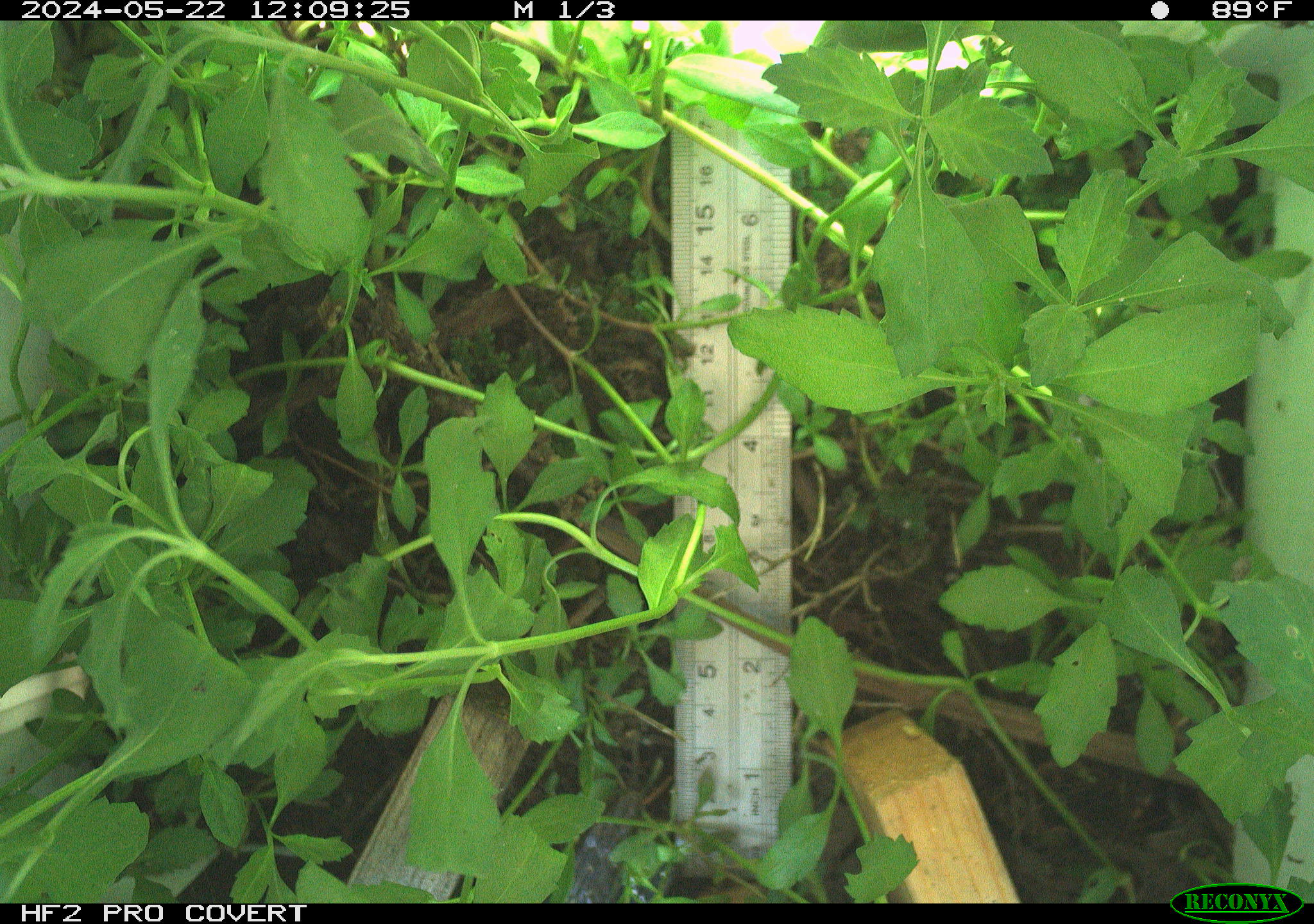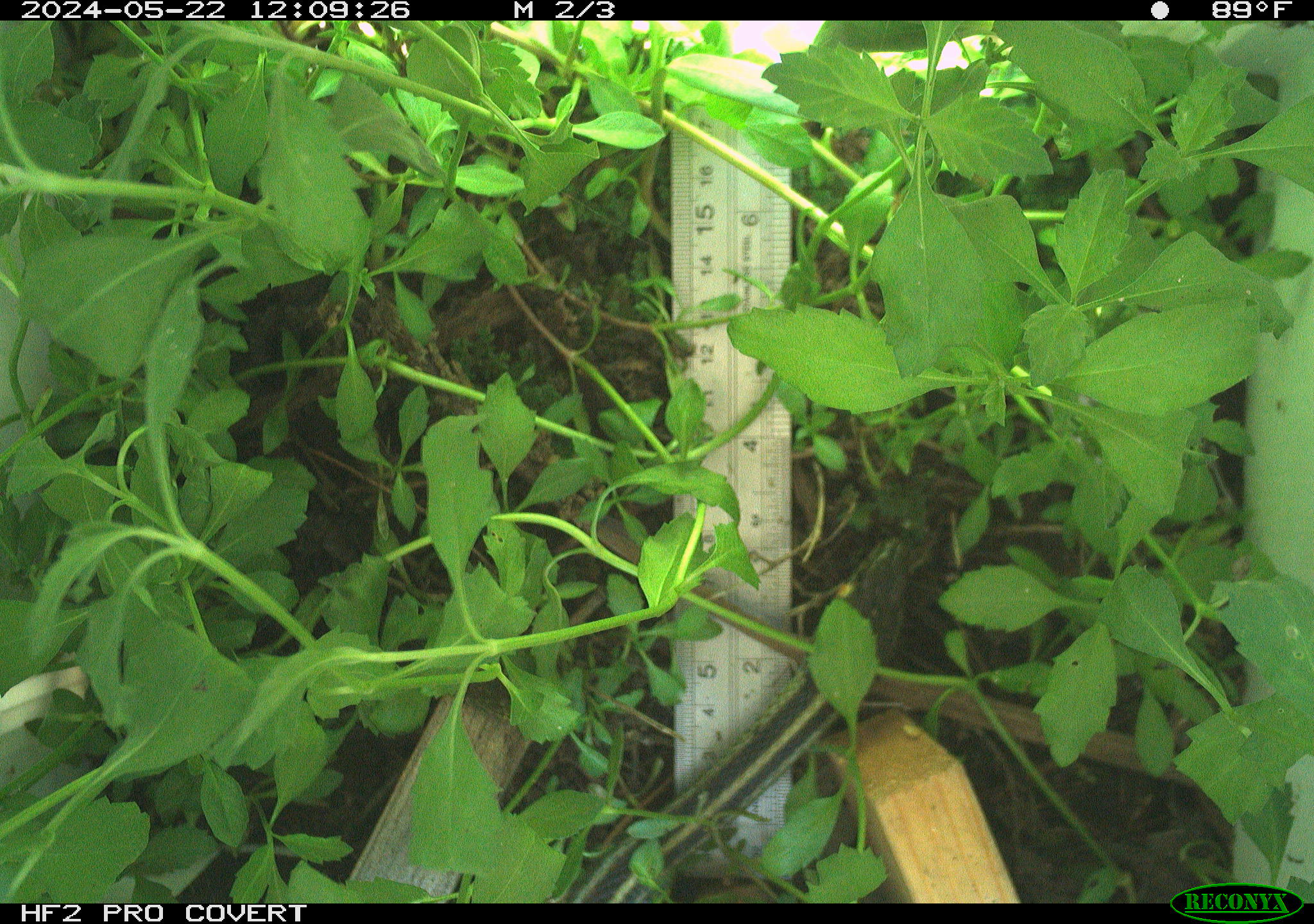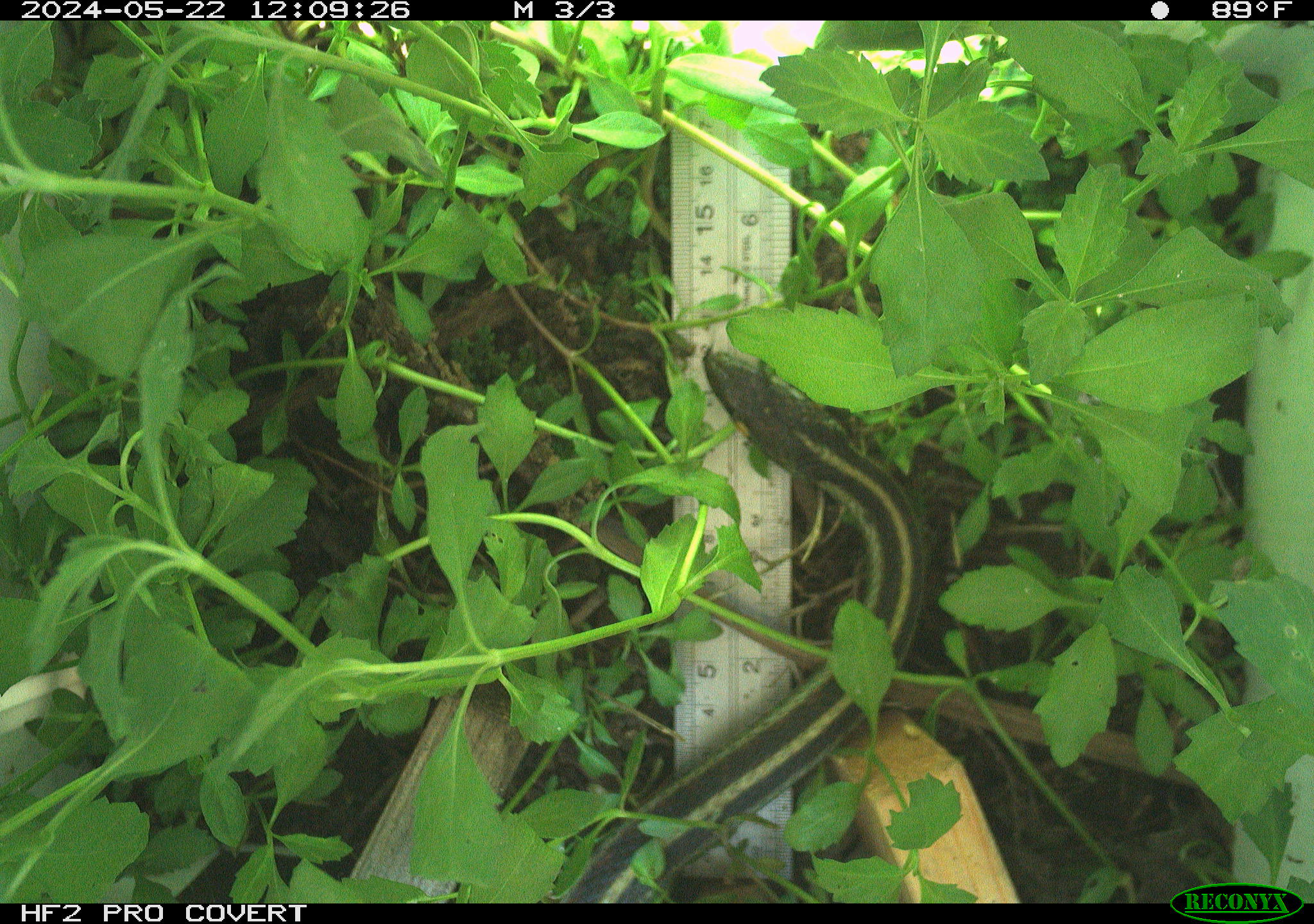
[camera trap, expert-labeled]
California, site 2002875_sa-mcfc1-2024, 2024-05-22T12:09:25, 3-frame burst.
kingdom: Animalia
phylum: Chordata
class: Reptilia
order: Squamata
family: Colubridae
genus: Thamnophis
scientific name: Thamnophis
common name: american gartersnakes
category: thamnophis species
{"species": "thamnophis species (american gartersnakes) (Thamnophis)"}